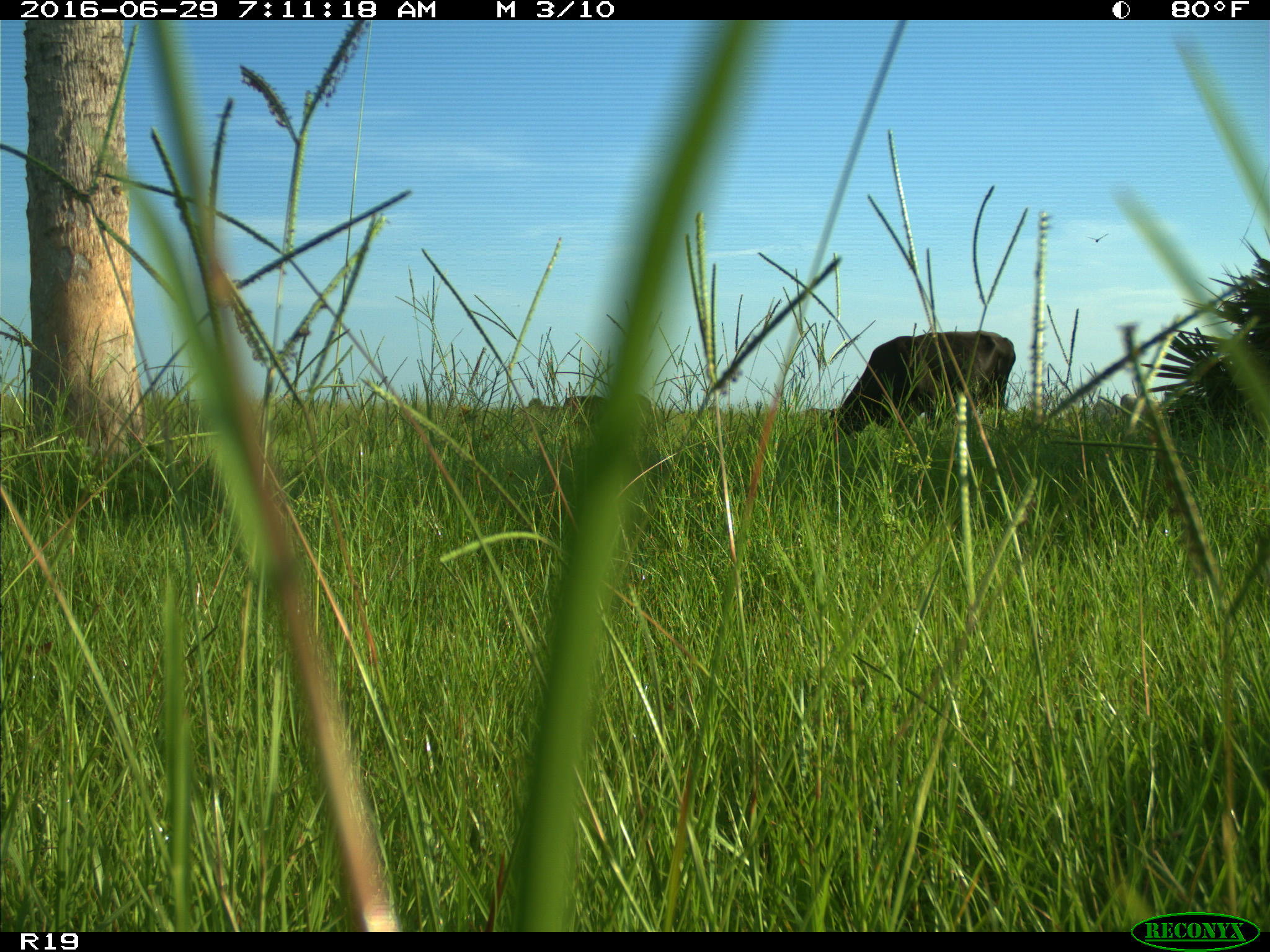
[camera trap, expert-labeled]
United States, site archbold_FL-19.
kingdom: Animalia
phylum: Chordata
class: Mammalia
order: Artiodactyla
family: Bovidae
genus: Bos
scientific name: Bos taurus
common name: domestic cow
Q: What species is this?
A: Bos taurus (domestic cow).